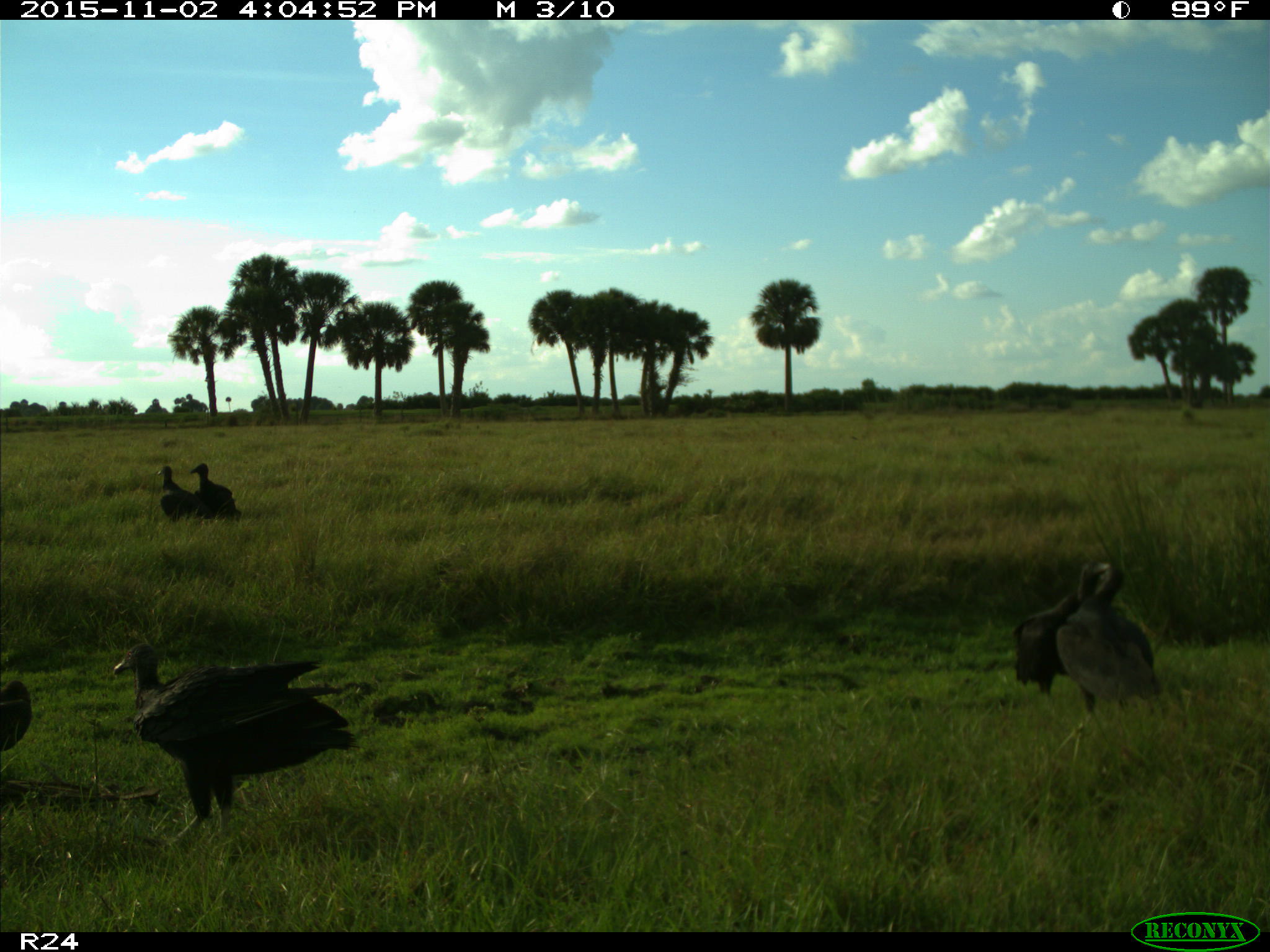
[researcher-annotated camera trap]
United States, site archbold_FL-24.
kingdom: Animalia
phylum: Chordata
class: Aves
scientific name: Aves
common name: birds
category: unidentified bird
Unidentified bird (birds) (Aves).